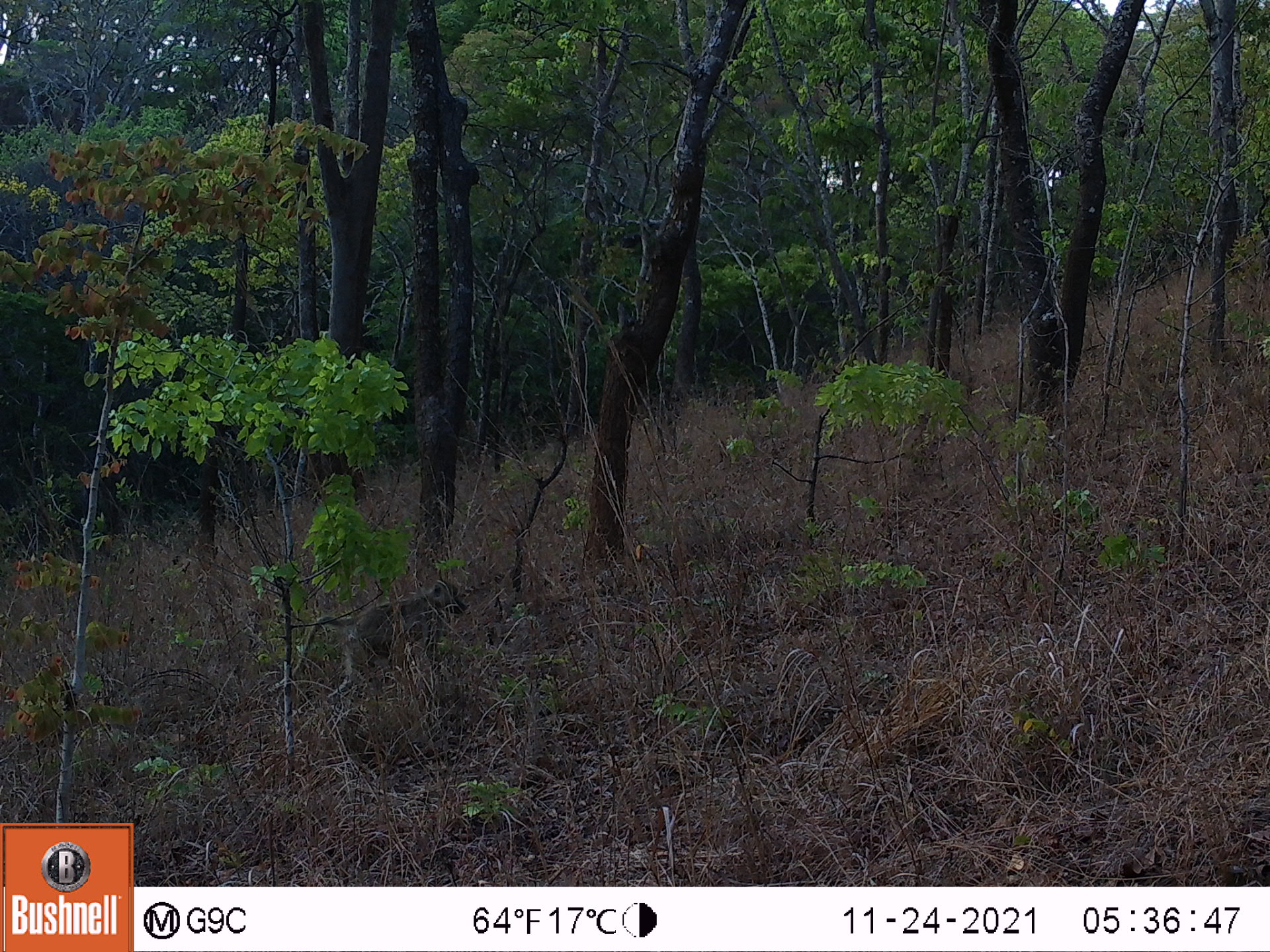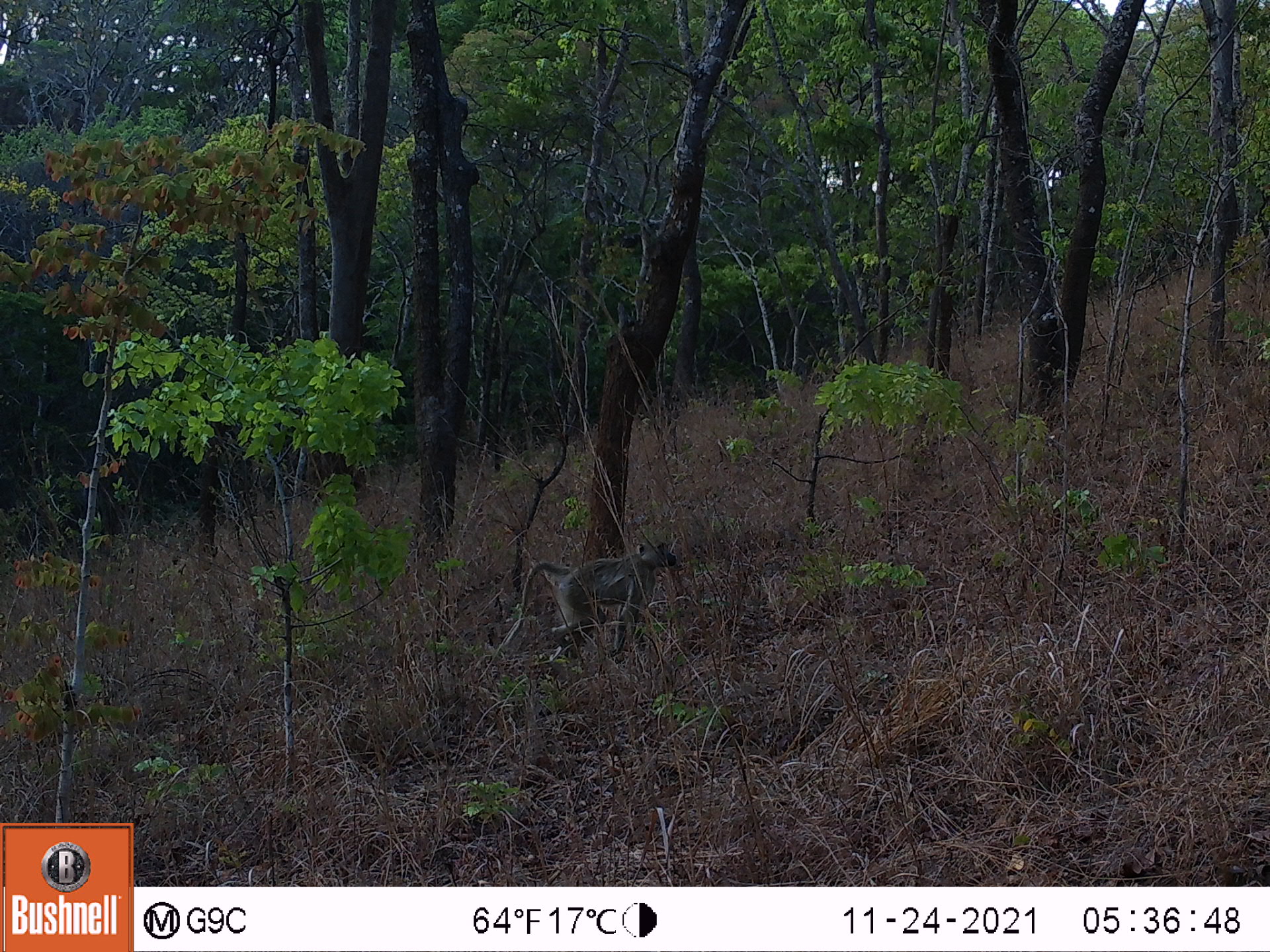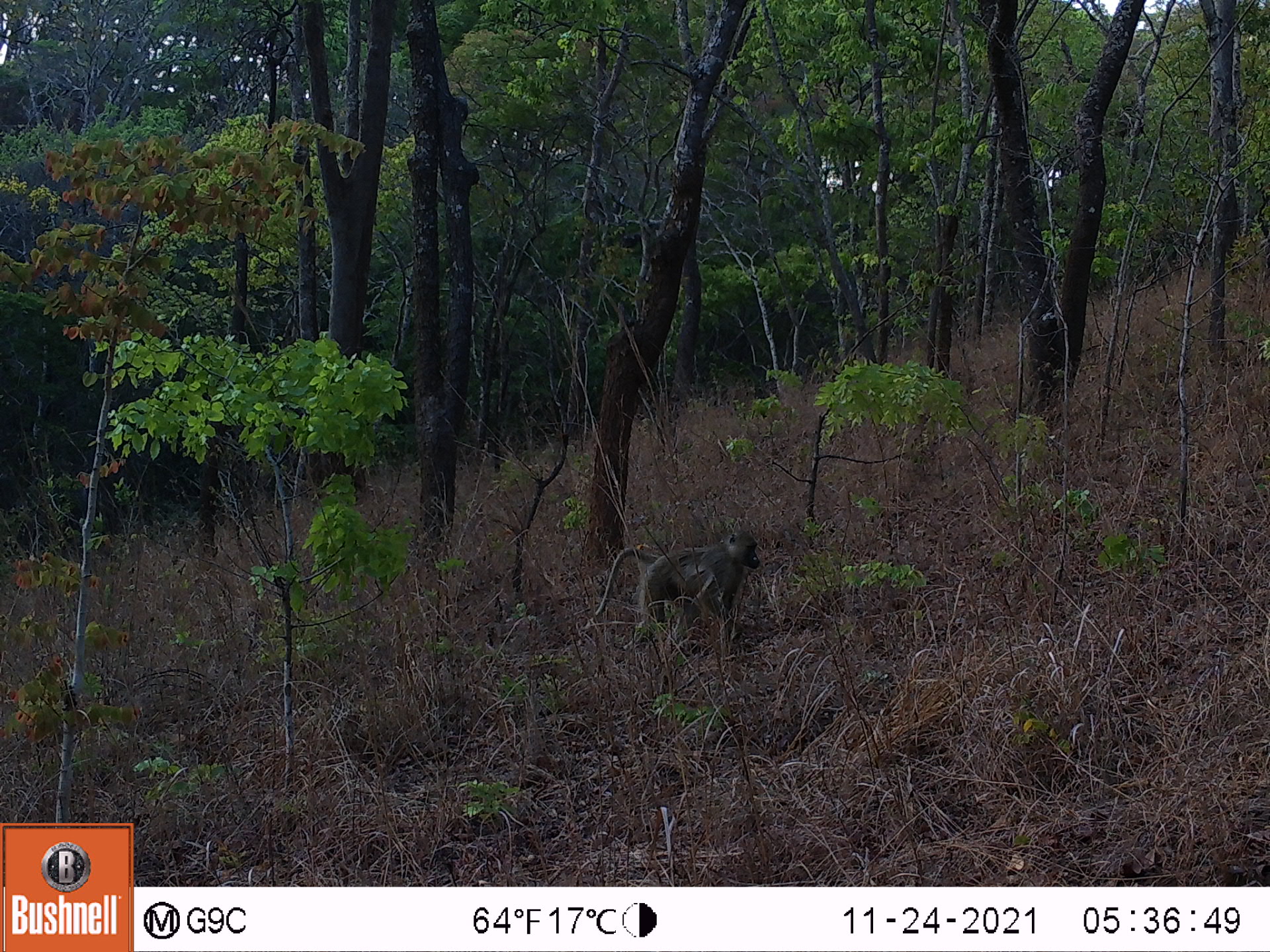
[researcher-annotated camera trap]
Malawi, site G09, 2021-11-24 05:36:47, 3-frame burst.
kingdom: Animalia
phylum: Chordata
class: Mammalia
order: Primates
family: Cercopithecidae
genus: Papio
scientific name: Papio cynocephalus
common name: yellow baboon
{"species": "yellow baboon (Papio cynocephalus)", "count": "1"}